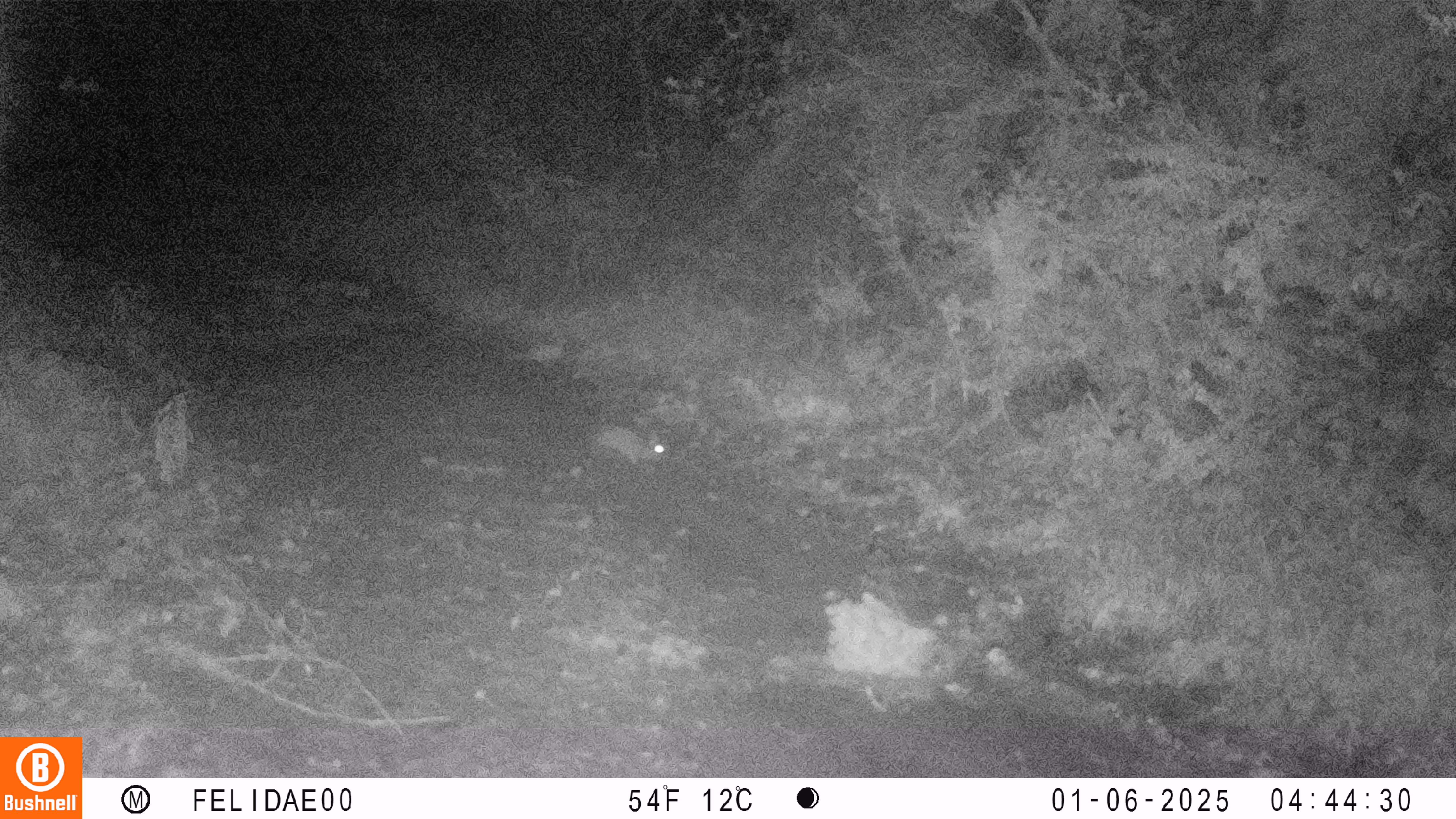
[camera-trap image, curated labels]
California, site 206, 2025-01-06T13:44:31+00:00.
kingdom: Animalia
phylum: Chordata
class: Mammalia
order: Lagomorpha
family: Leporidae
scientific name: Leporidae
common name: rabbit